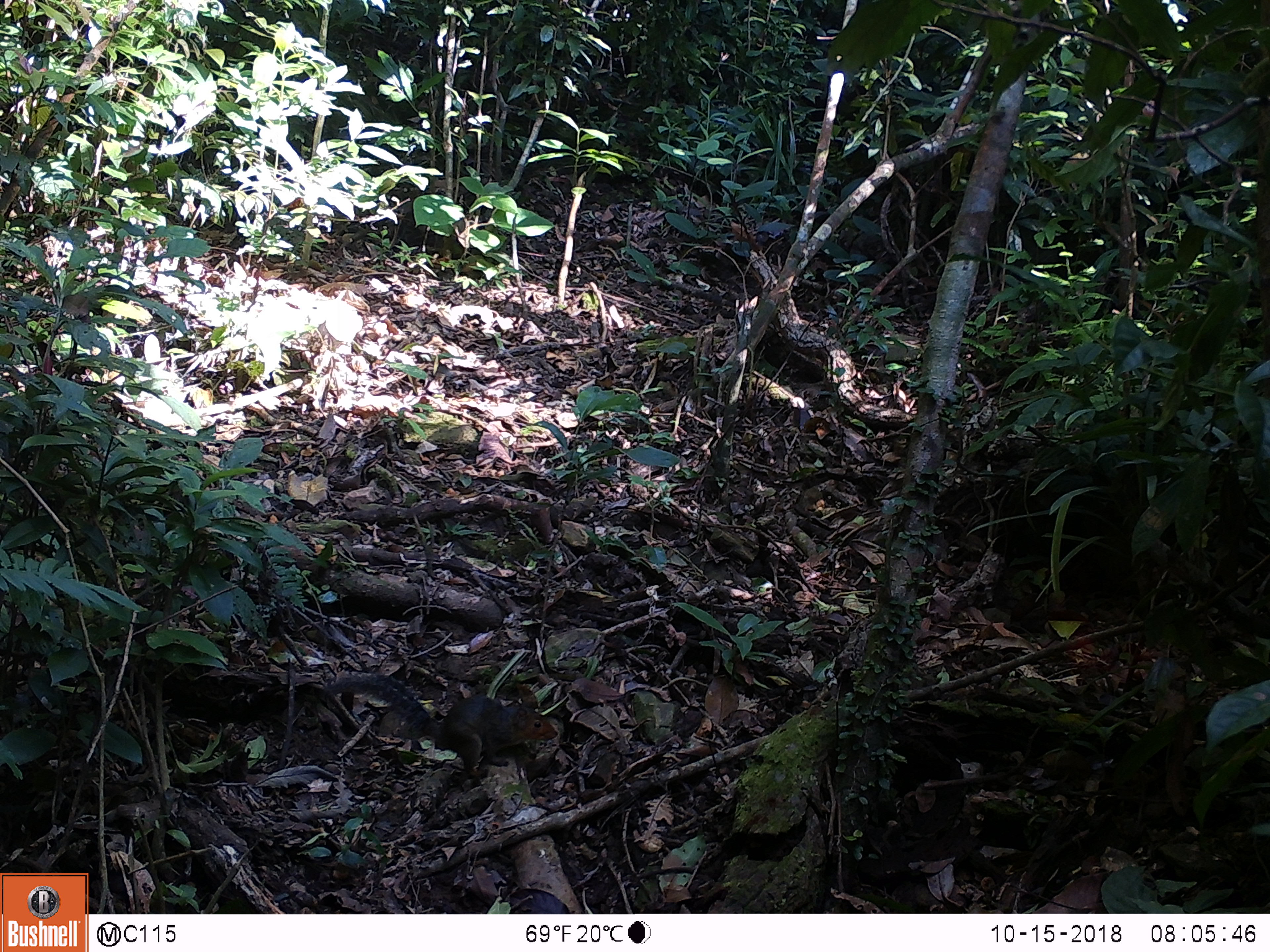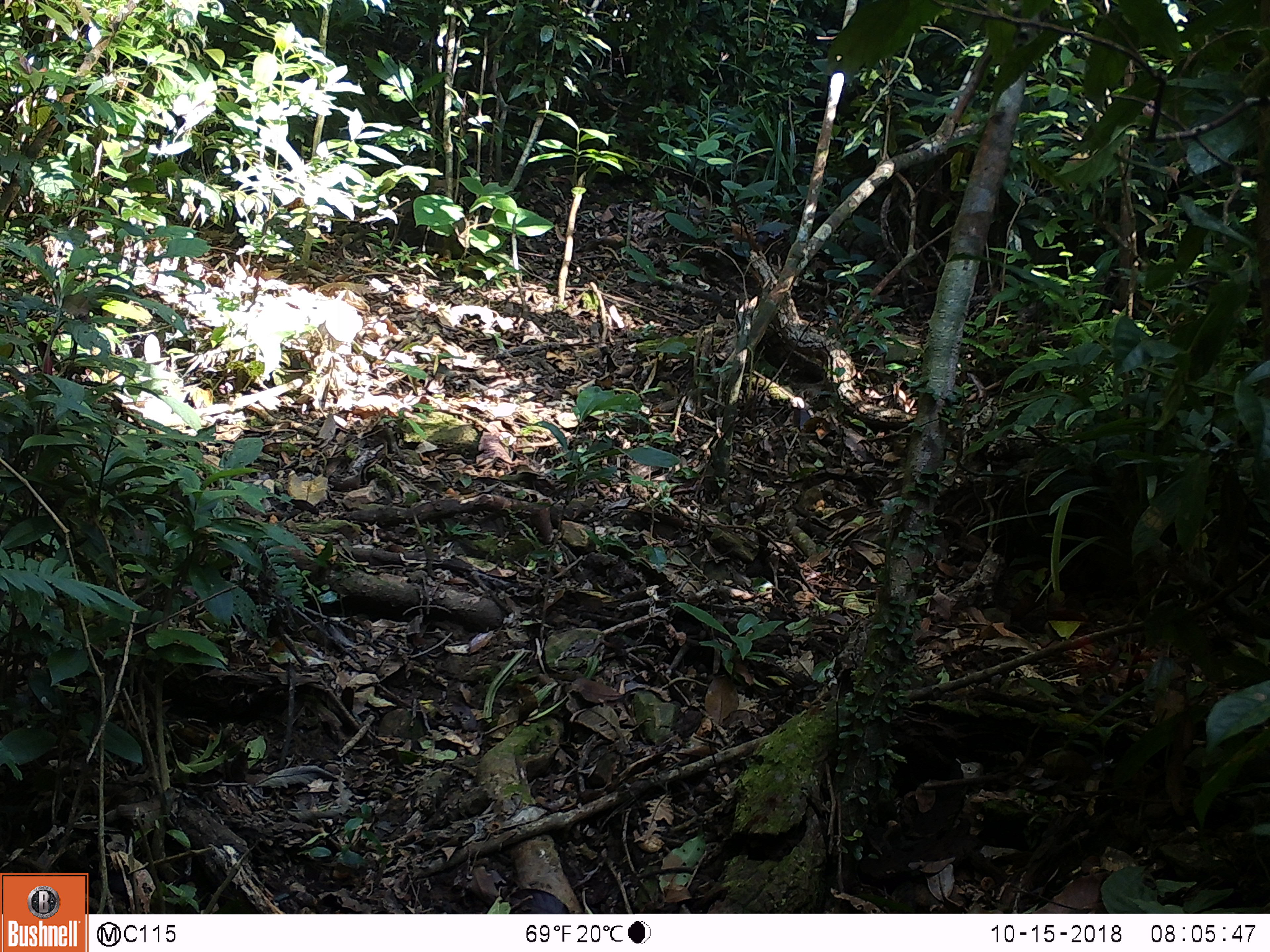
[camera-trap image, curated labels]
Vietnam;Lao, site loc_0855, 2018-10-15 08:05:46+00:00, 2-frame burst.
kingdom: Animalia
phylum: Chordata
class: Mammalia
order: Rodentia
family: Sciuridae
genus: Dremomys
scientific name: Dremomys rufigenis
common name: red-cheeked squirrel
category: red cheeked squirrel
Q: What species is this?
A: Red cheeked squirrel (red-cheeked squirrel) (Dremomys rufigenis).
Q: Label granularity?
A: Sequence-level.